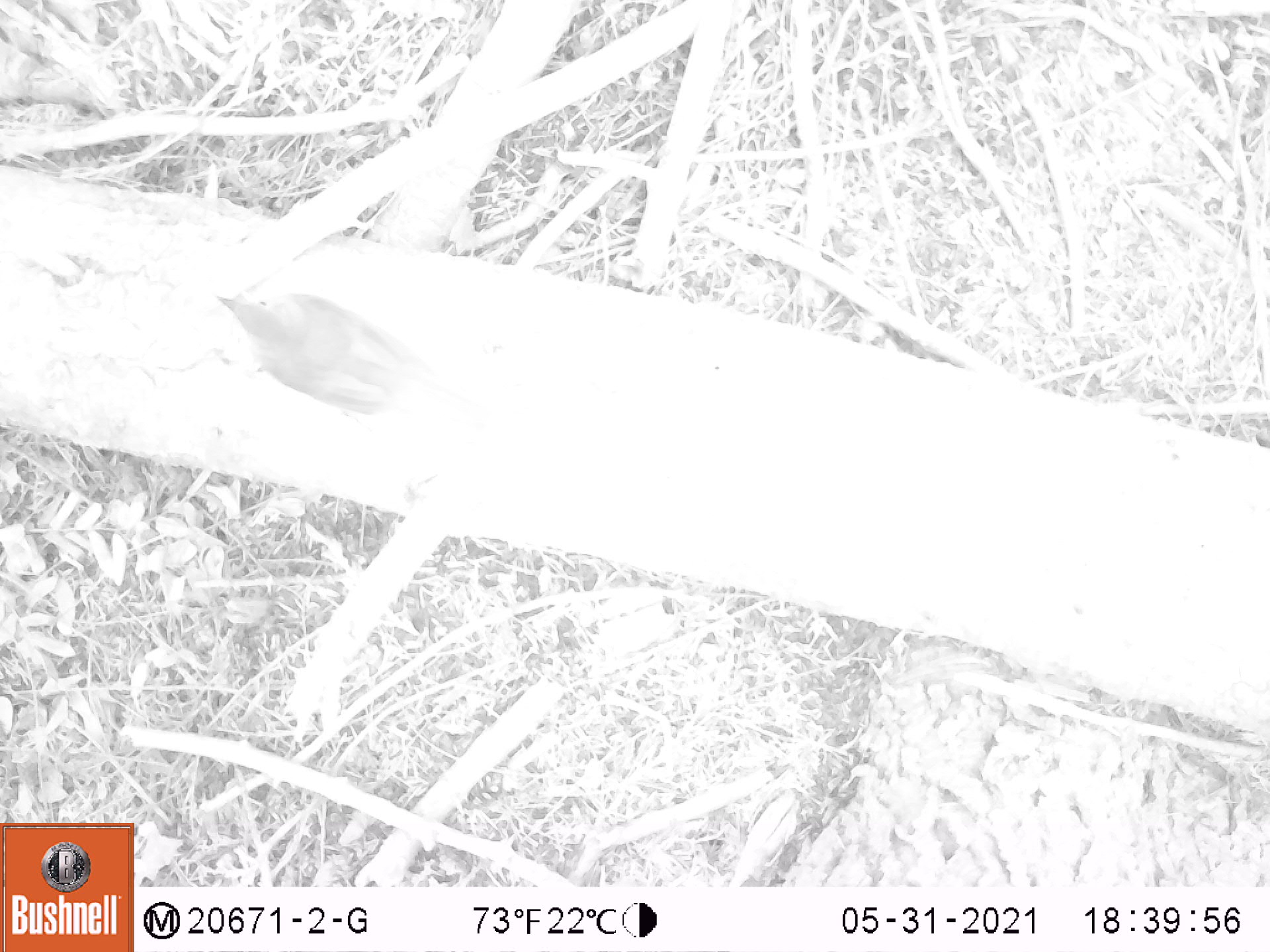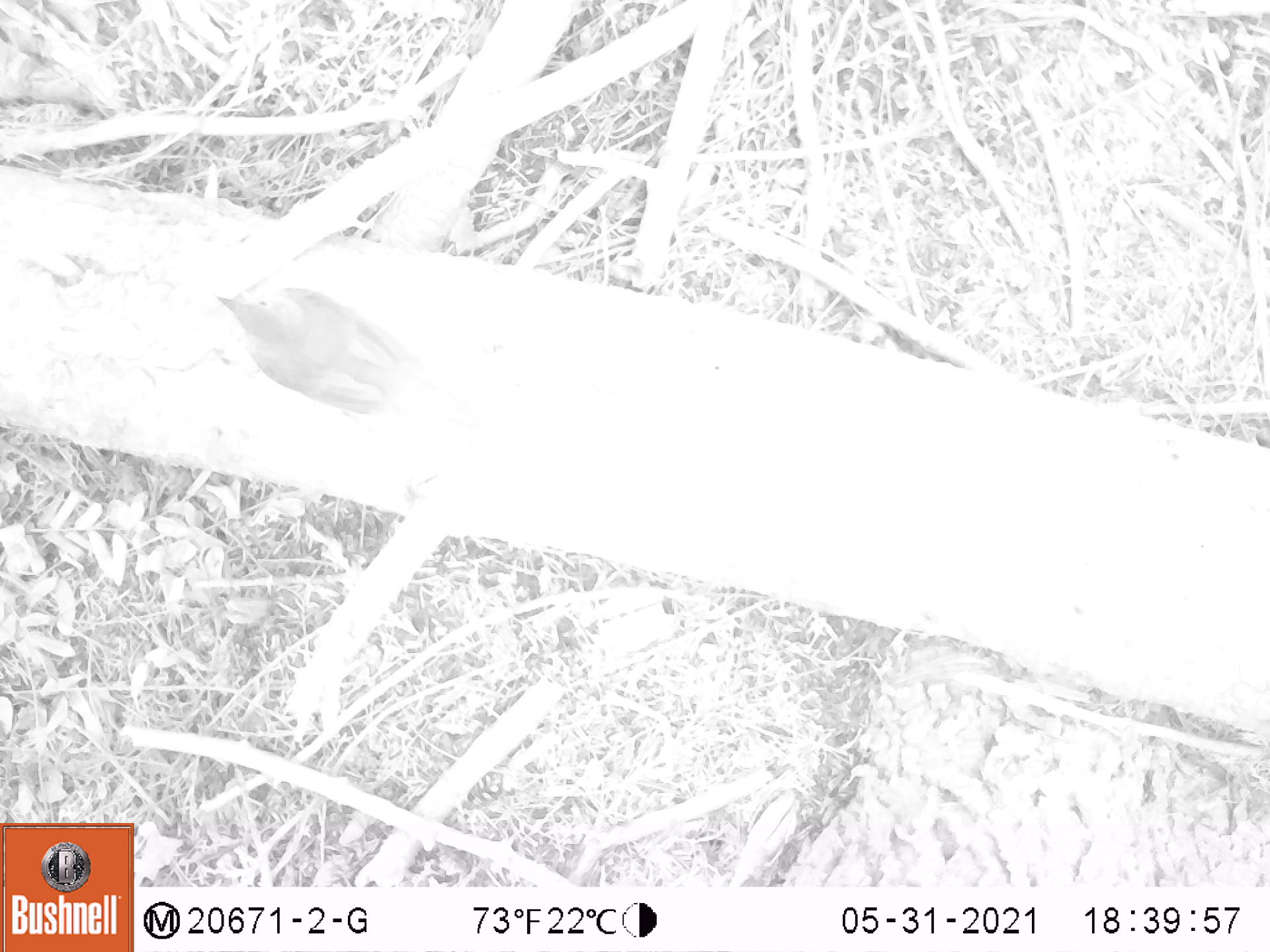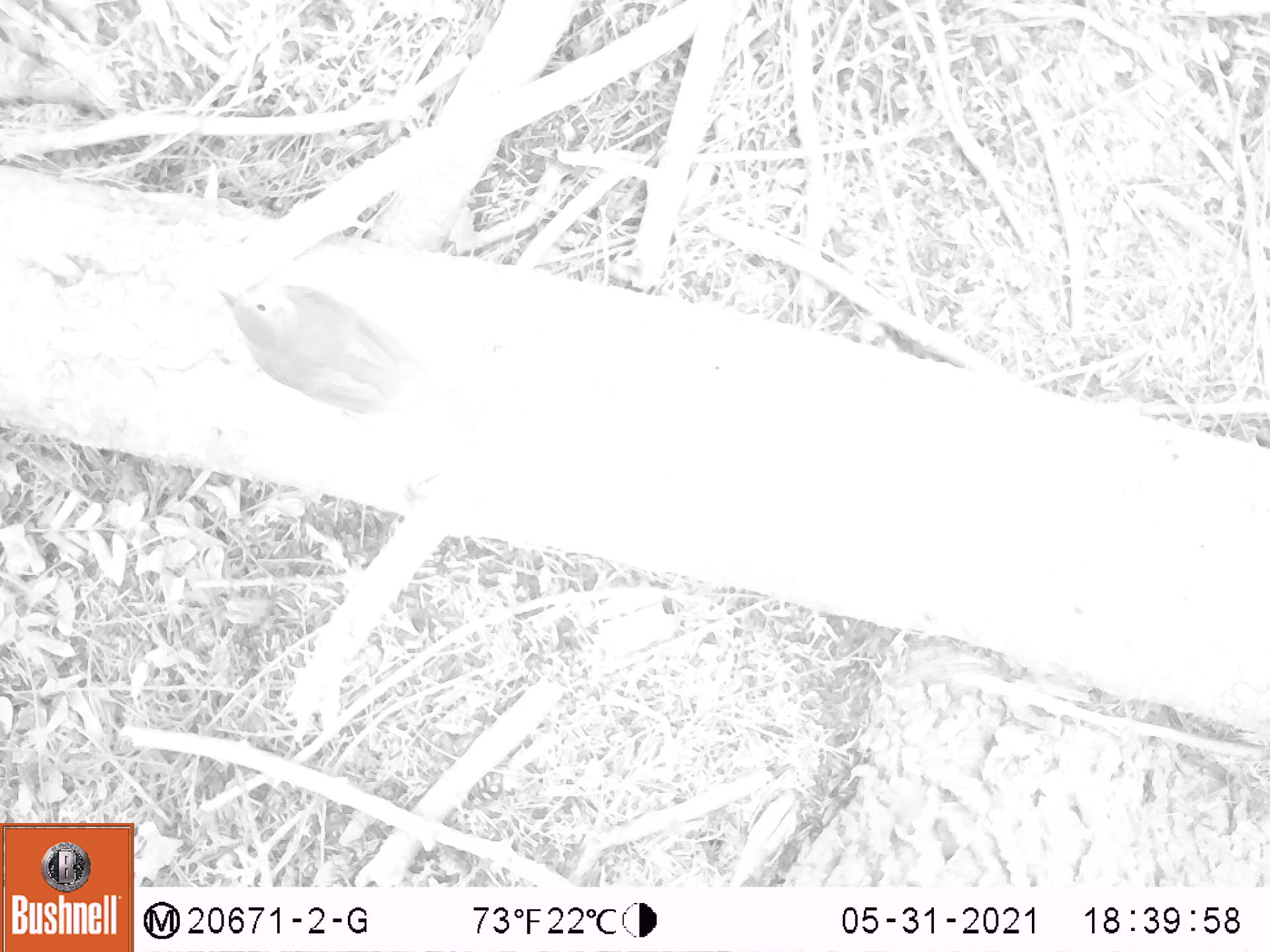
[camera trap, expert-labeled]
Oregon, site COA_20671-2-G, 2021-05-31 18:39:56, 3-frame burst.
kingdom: Animalia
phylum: Chordata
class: Aves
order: Passeriformes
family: Turdidae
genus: Catharus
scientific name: Catharus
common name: brown thrushes and nightingale-thrushes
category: catharus species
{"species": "catharus species (brown thrushes and nightingale-thrushes) (Catharus)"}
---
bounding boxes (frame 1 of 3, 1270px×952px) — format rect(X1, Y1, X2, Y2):
catharus species: rect(193, 252, 455, 471)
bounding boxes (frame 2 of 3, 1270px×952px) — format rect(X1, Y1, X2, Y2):
catharus species: rect(206, 268, 463, 456)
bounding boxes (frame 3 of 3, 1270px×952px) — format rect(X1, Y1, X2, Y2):
catharus species: rect(193, 252, 493, 468)